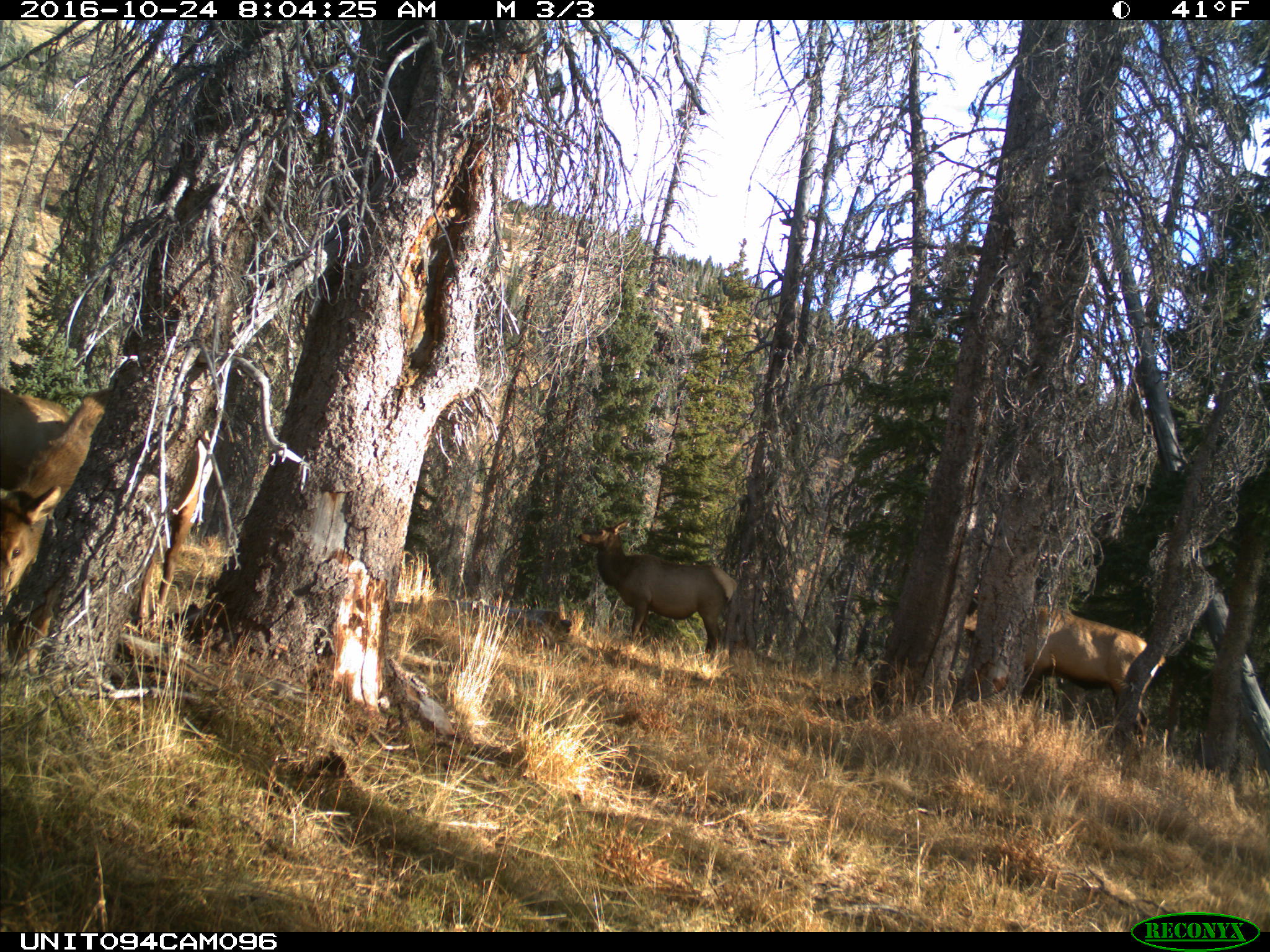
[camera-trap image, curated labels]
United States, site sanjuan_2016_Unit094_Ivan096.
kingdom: Animalia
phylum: Chordata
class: Mammalia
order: Artiodactyla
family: Cervidae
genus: Cervus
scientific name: Cervus elaphus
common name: red deer